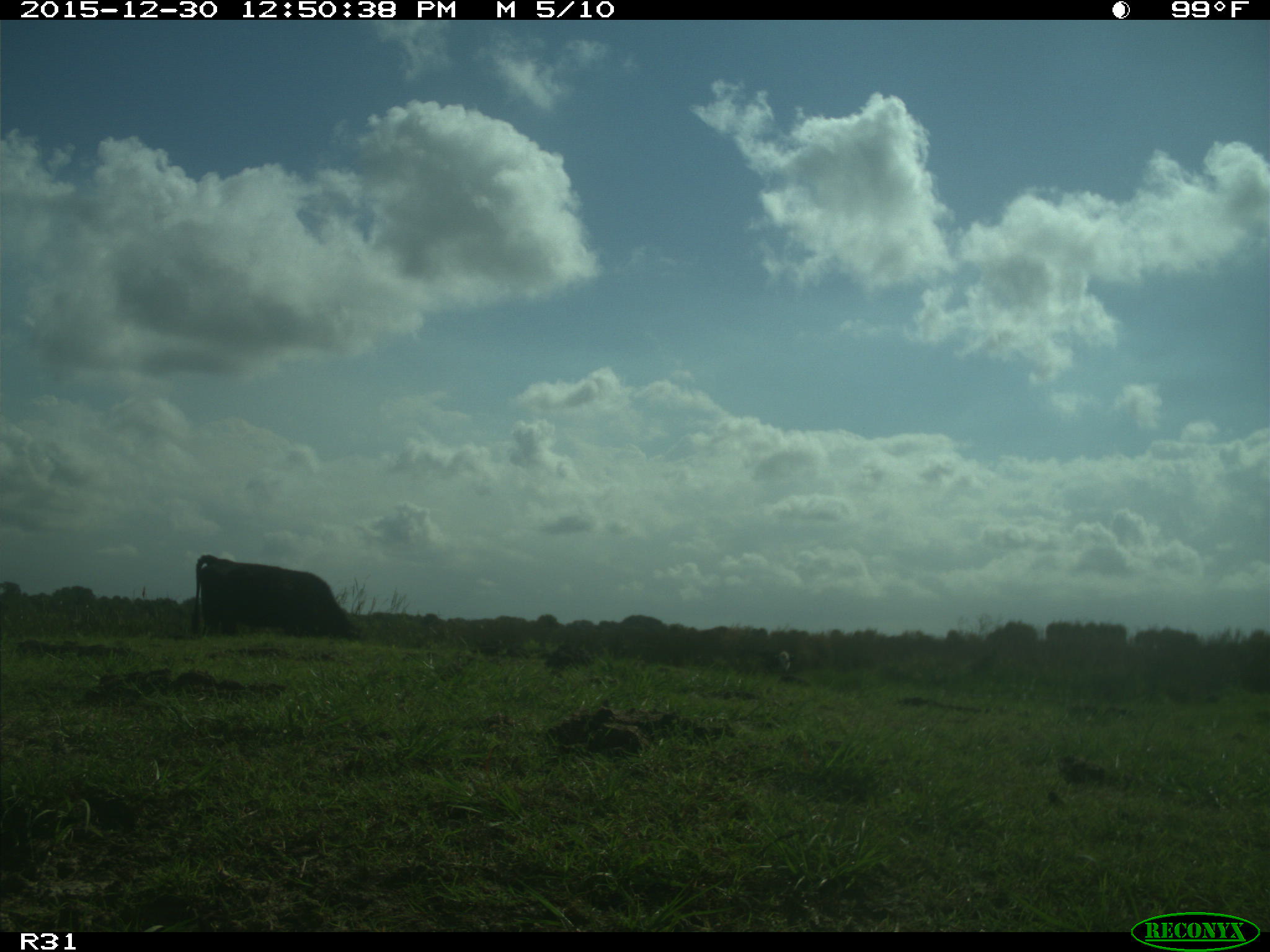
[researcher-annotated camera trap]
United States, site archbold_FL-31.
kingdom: Animalia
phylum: Chordata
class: Mammalia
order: Artiodactyla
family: Bovidae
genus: Bos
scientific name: Bos taurus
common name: domestic cow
Bos taurus (domestic cow).